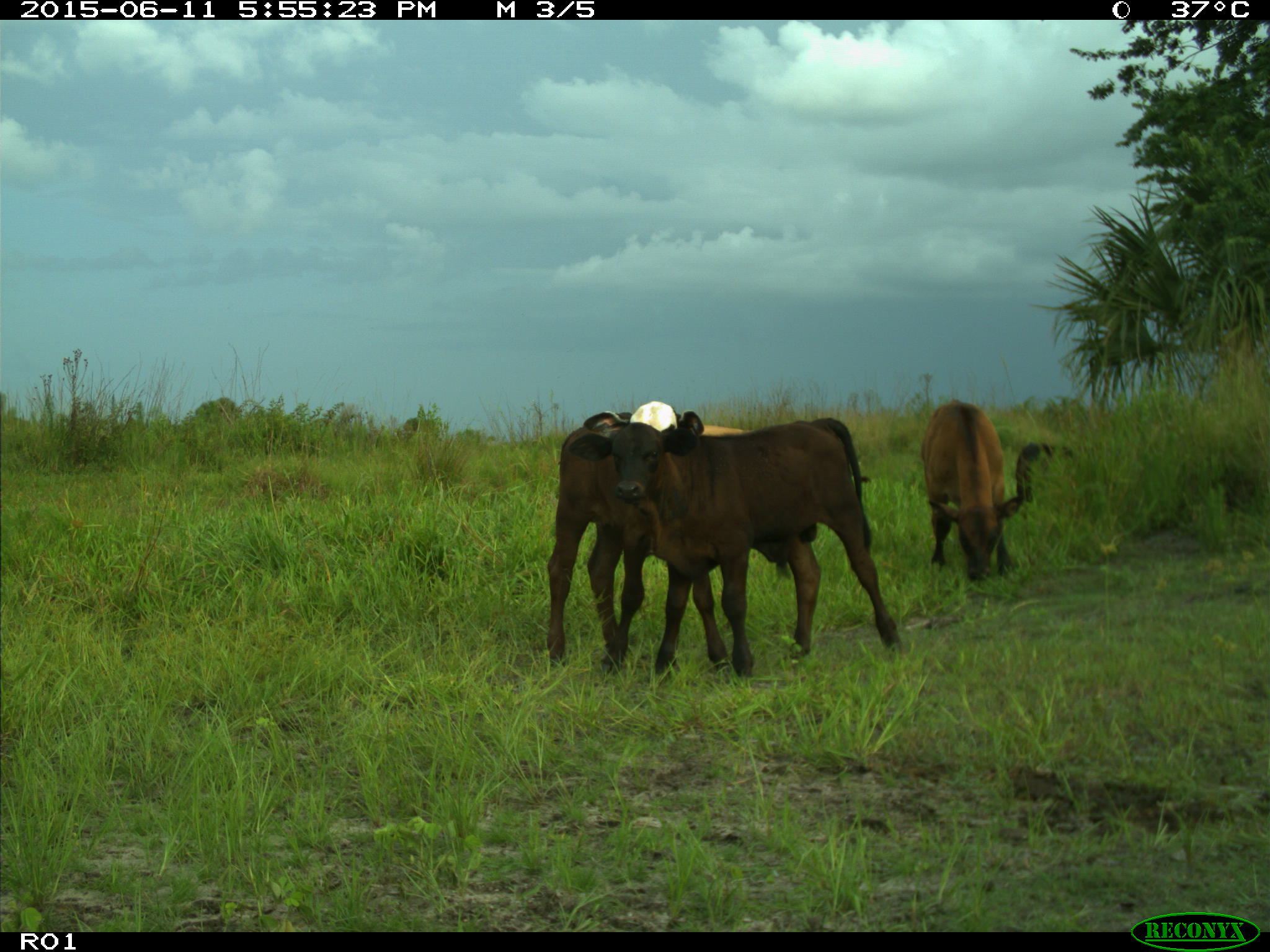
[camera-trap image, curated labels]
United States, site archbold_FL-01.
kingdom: Animalia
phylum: Chordata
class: Mammalia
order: Artiodactyla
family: Bovidae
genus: Bos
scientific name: Bos taurus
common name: domestic cow